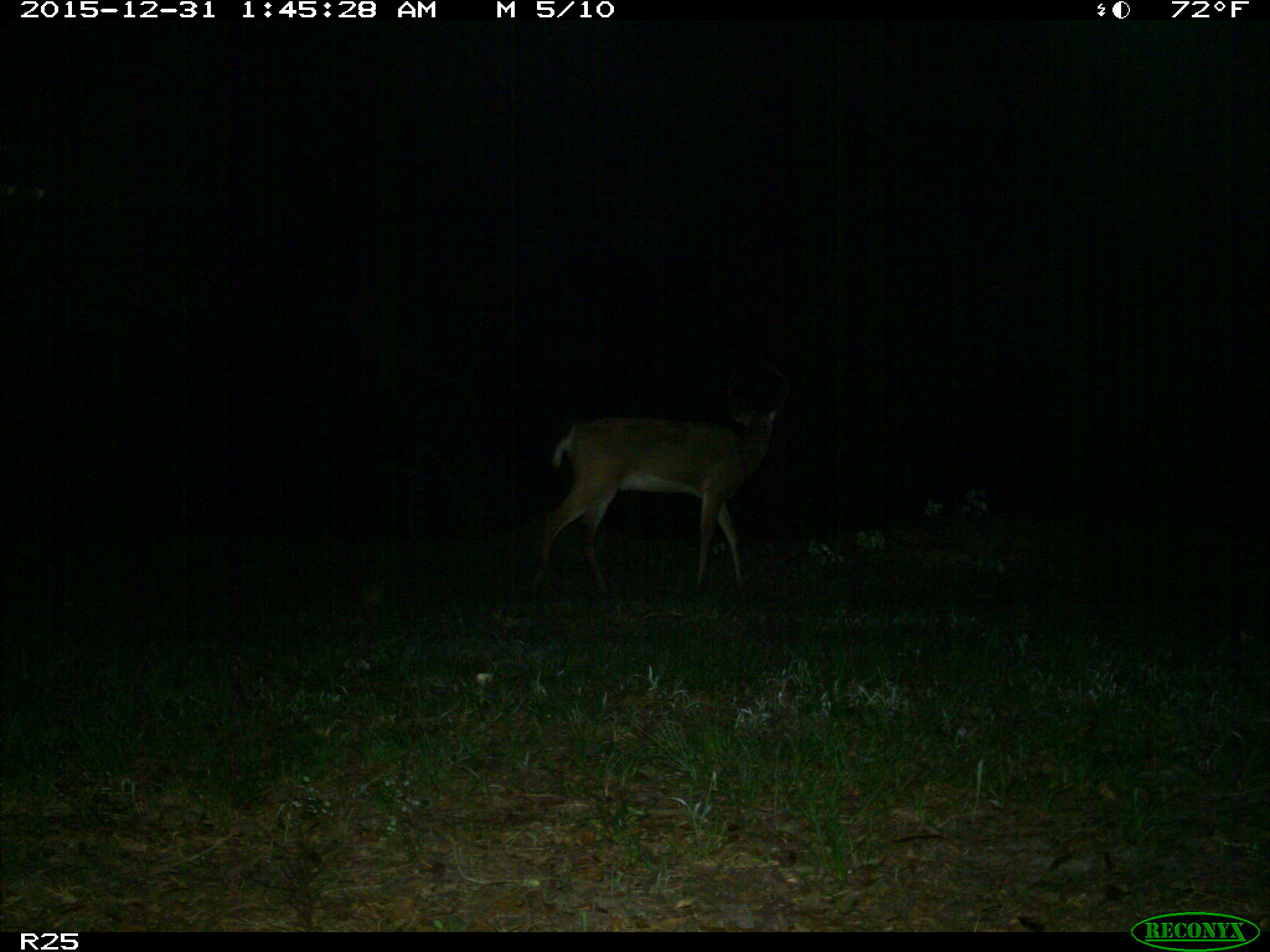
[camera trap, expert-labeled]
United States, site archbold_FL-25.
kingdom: Animalia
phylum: Chordata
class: Mammalia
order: Artiodactyla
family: Cervidae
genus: Odocoileus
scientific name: Odocoileus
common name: deer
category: unidentified deer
Unidentified deer (deer) (Odocoileus).